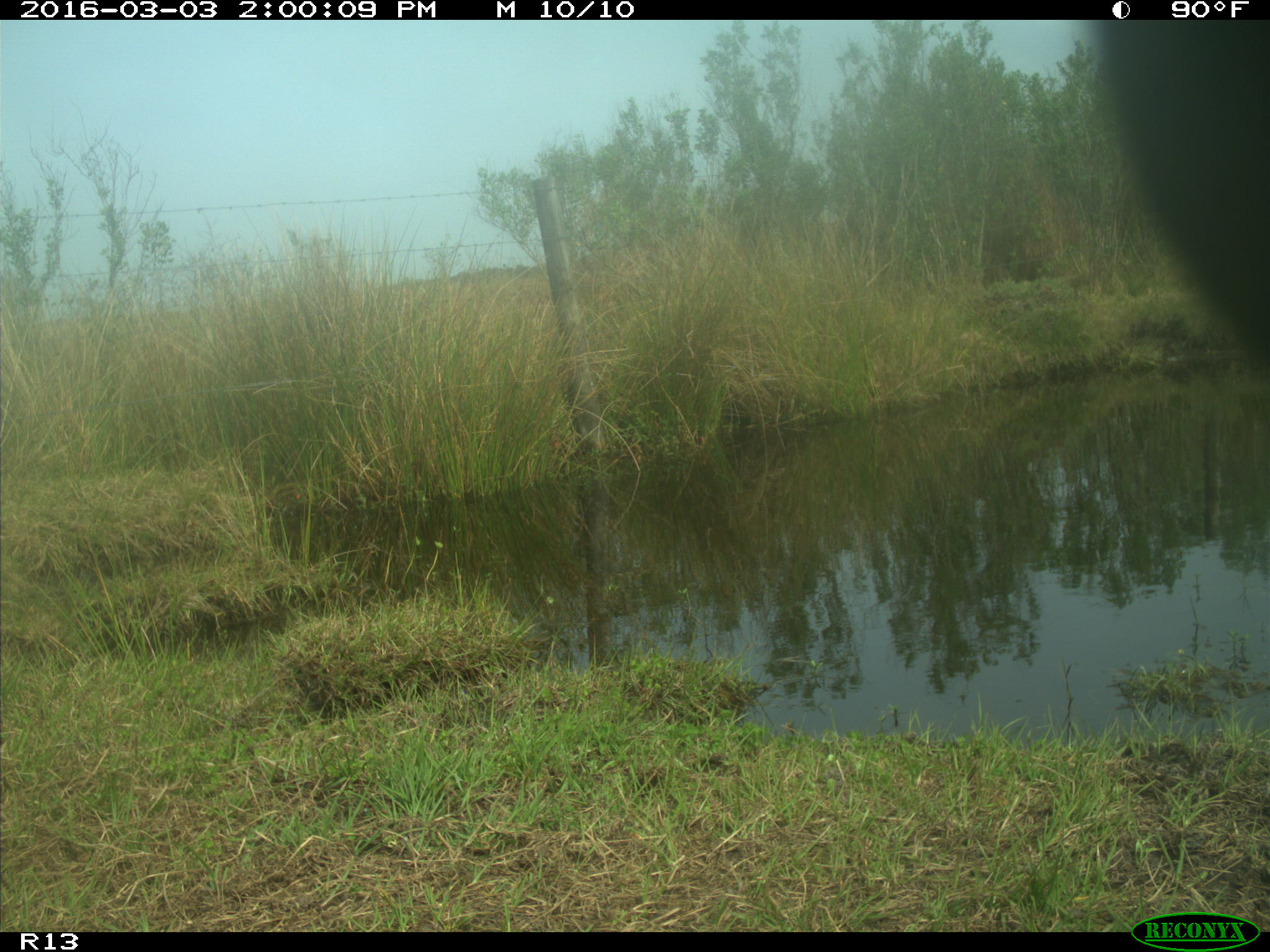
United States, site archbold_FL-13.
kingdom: Animalia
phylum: Chordata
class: Mammalia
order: Artiodactyla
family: Bovidae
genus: Bos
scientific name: Bos taurus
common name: domestic cow